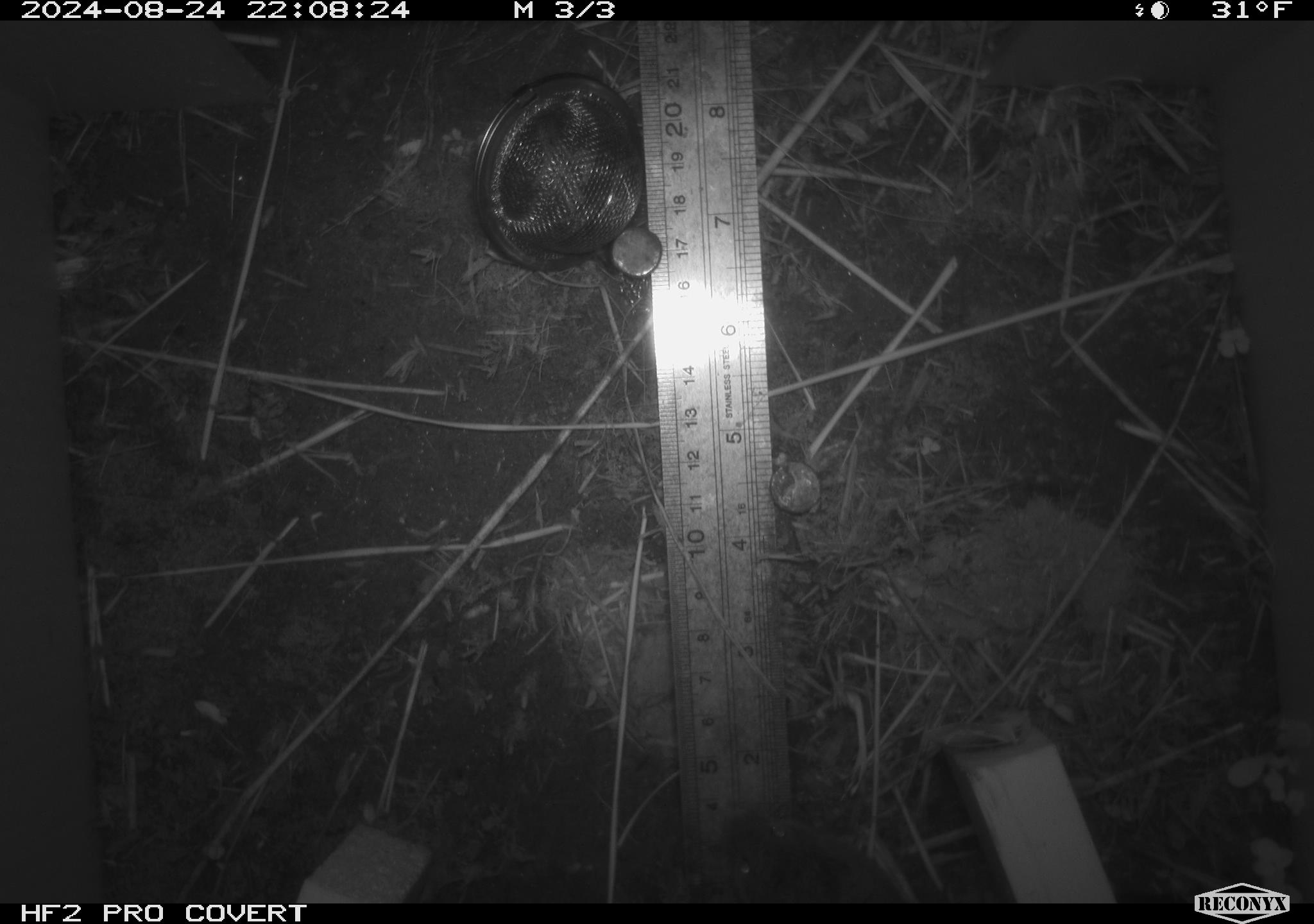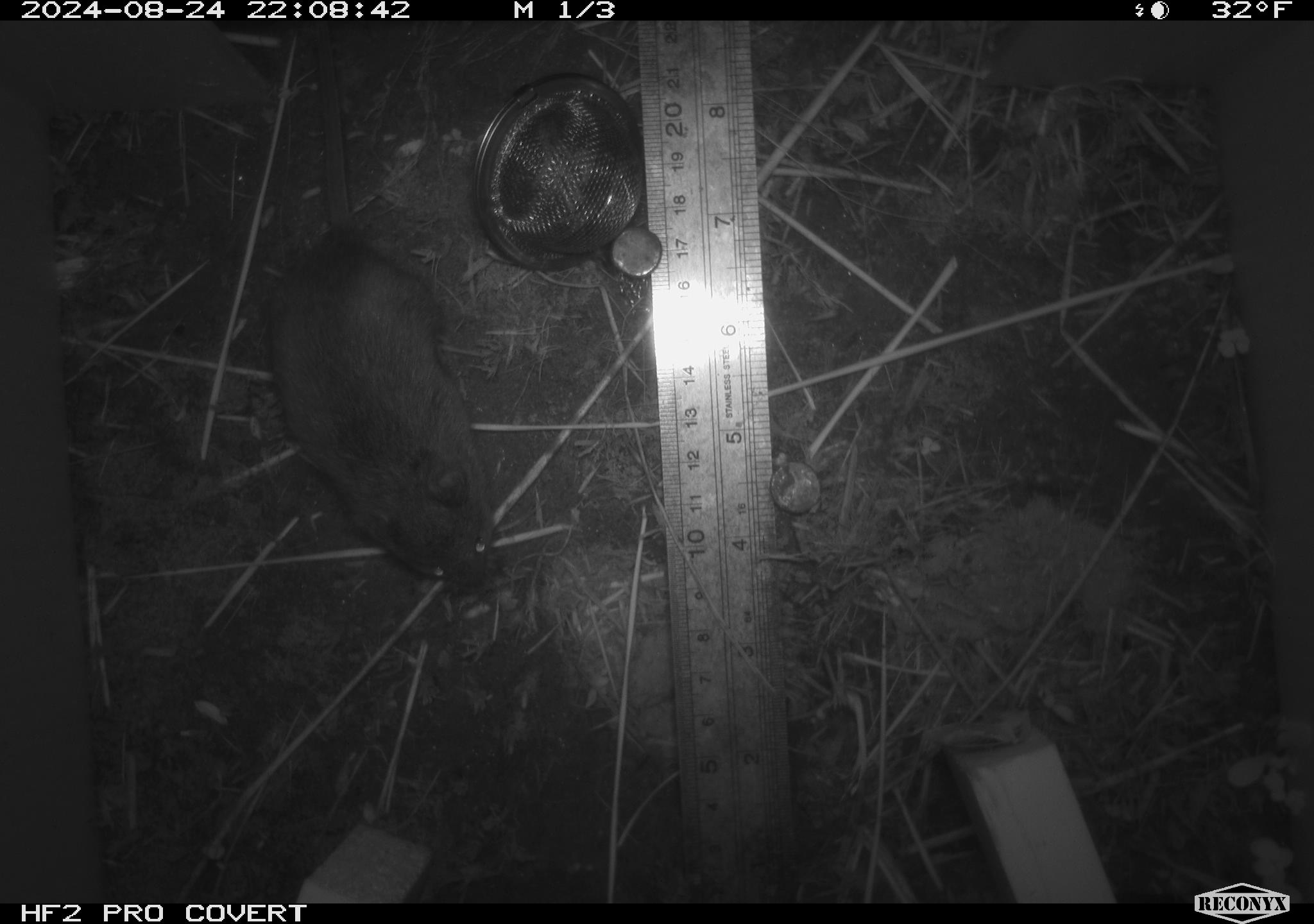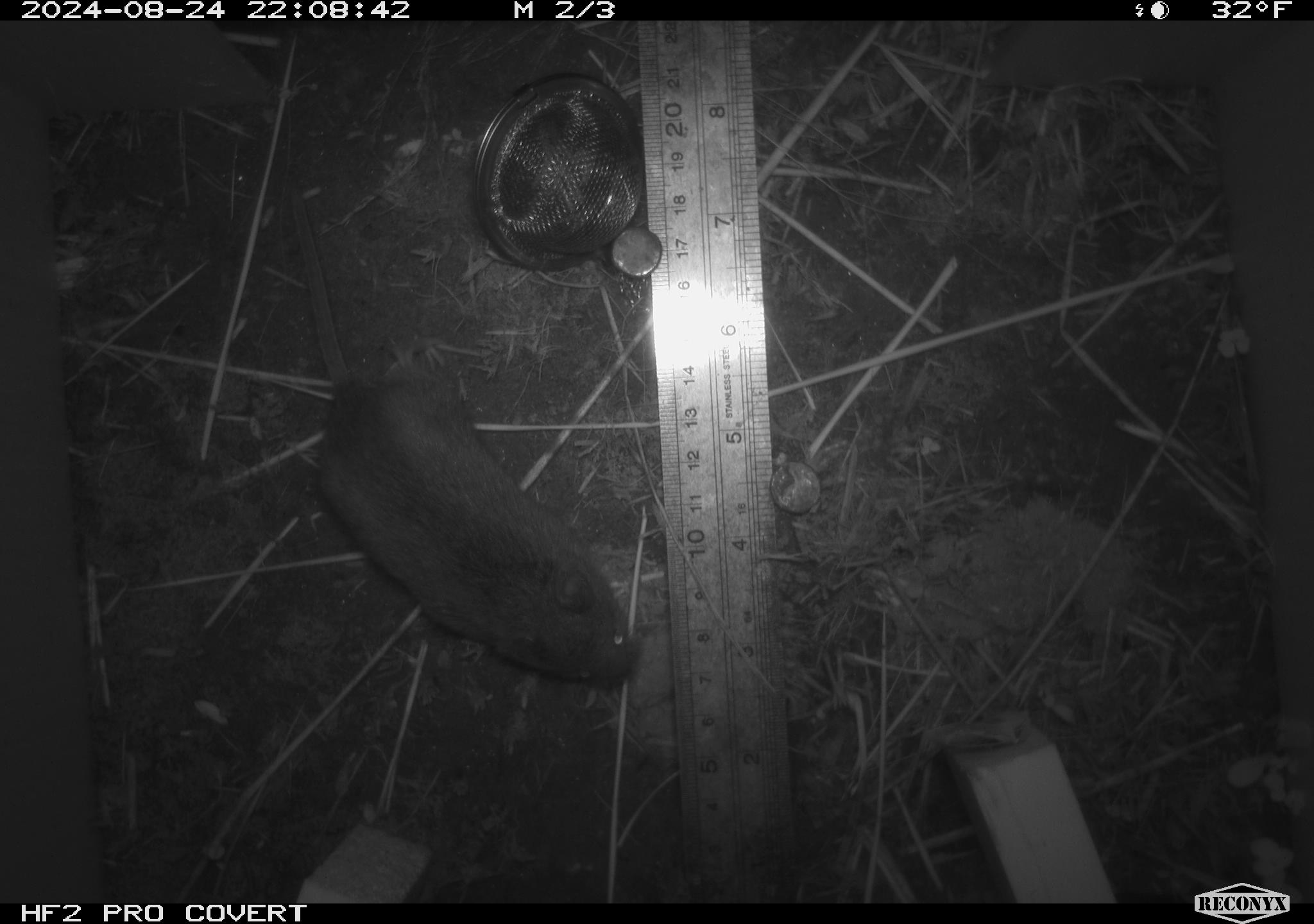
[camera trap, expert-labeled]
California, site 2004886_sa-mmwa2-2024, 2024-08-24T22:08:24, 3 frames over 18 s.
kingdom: Animalia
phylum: Chordata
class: Mammalia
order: Rodentia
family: Cricetidae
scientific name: Arvicolinae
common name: voles, lemmings, and muskrats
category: arvicolinae subfamily